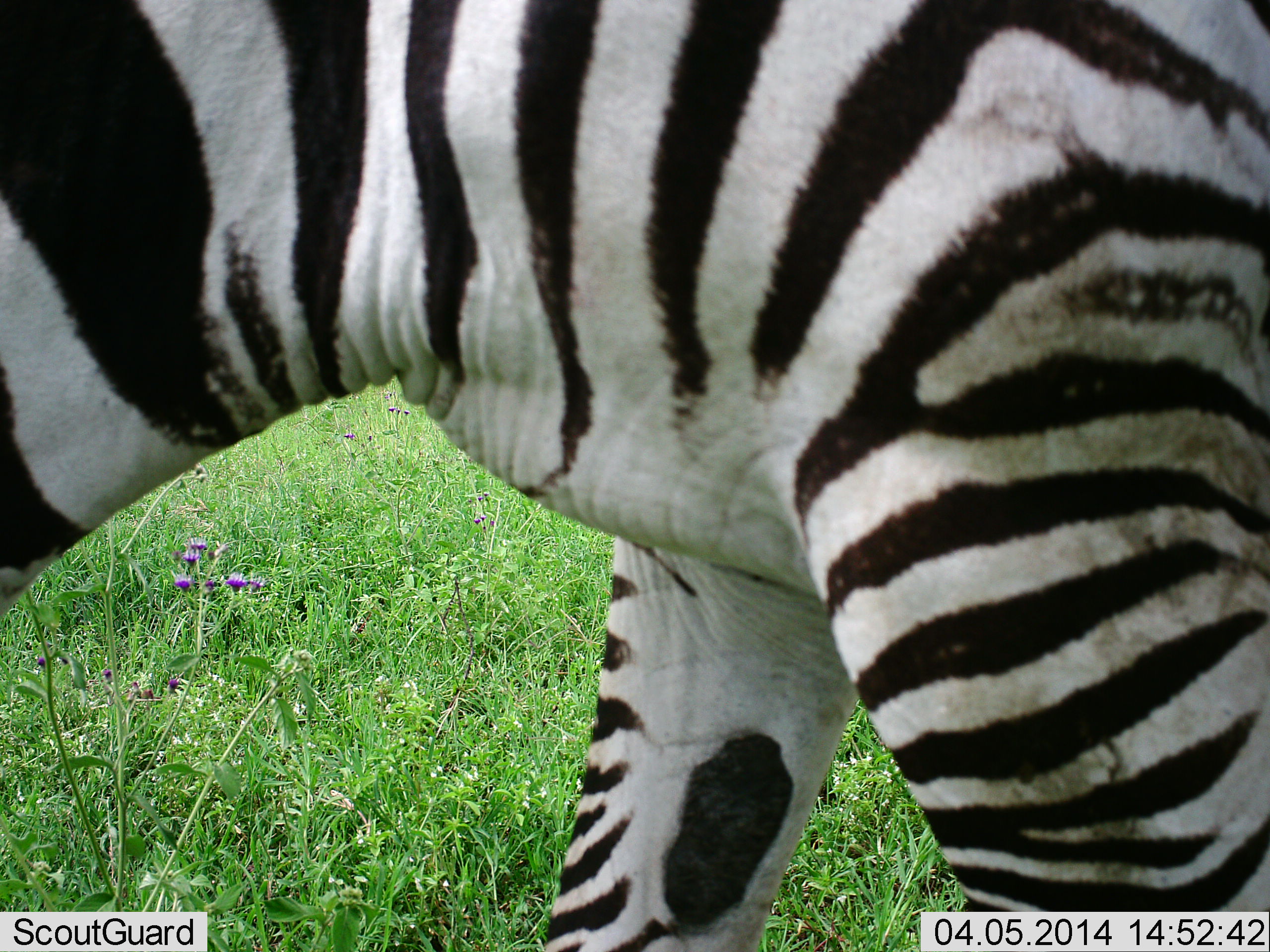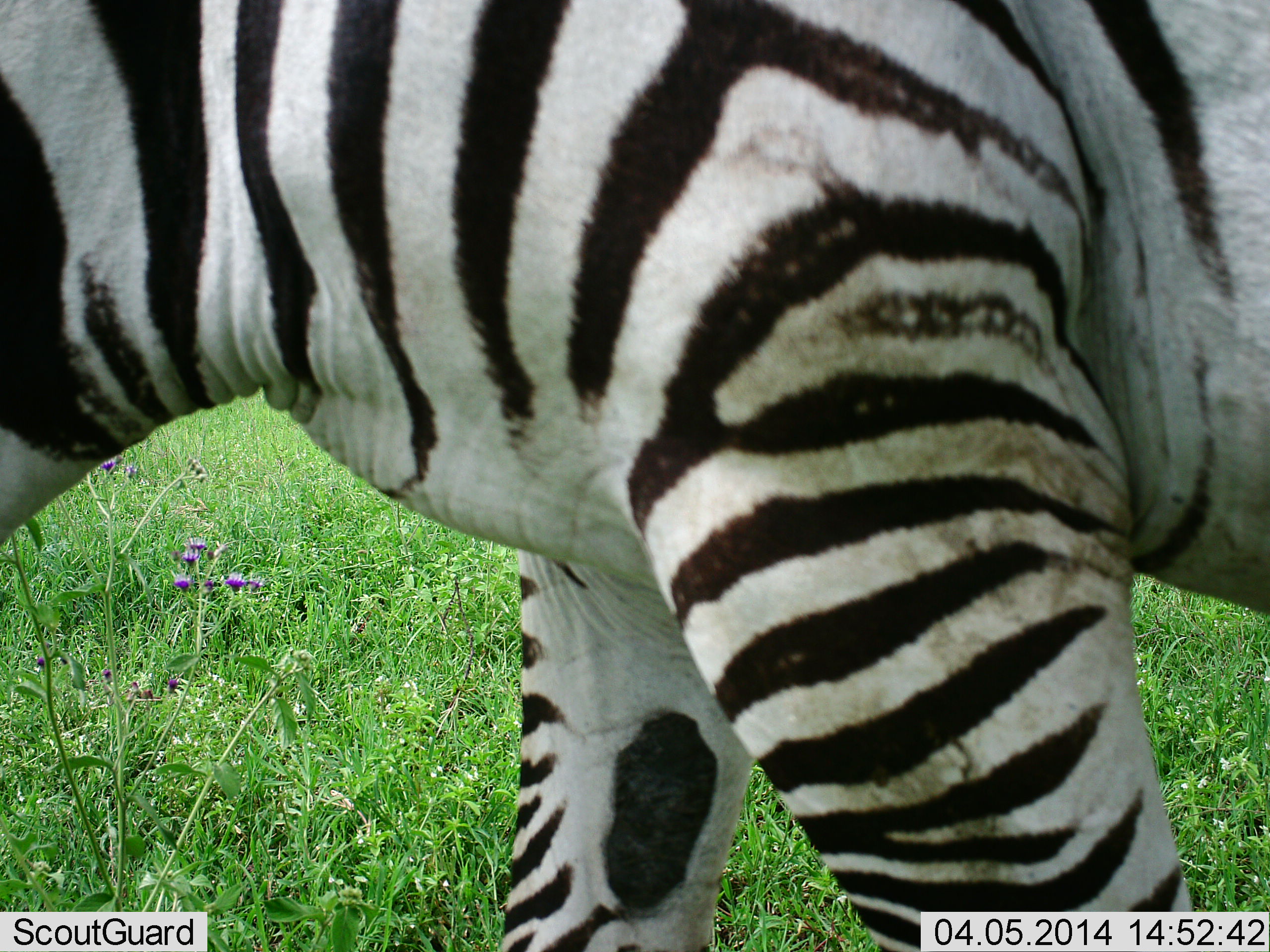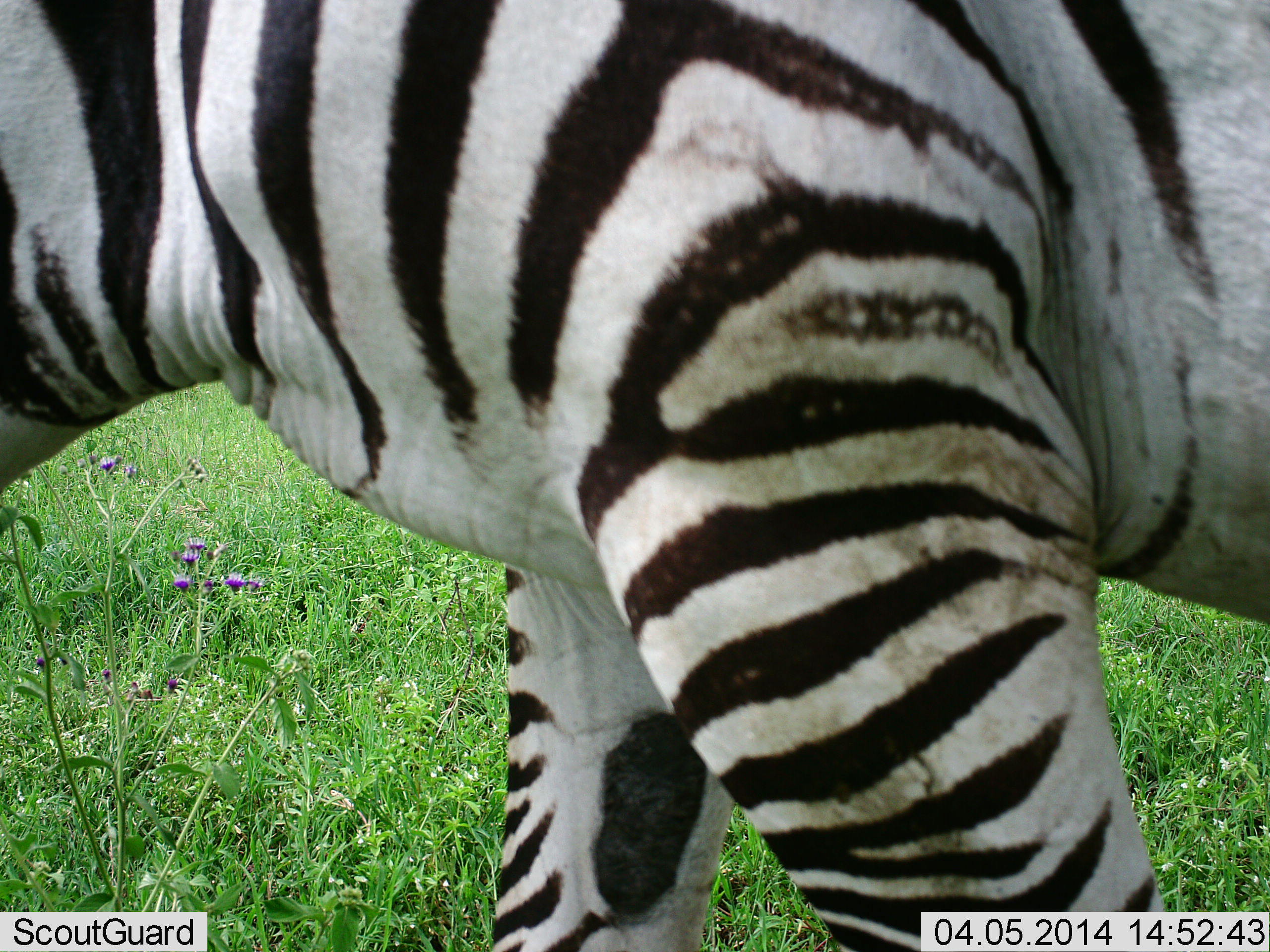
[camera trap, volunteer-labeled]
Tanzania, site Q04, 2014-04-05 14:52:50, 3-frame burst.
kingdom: Animalia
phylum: Chordata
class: Mammalia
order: Perissodactyla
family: Equidae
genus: Equus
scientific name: Equus quagga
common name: plains zebra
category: zebra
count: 1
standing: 37%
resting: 0%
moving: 53%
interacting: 2%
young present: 2%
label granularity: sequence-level